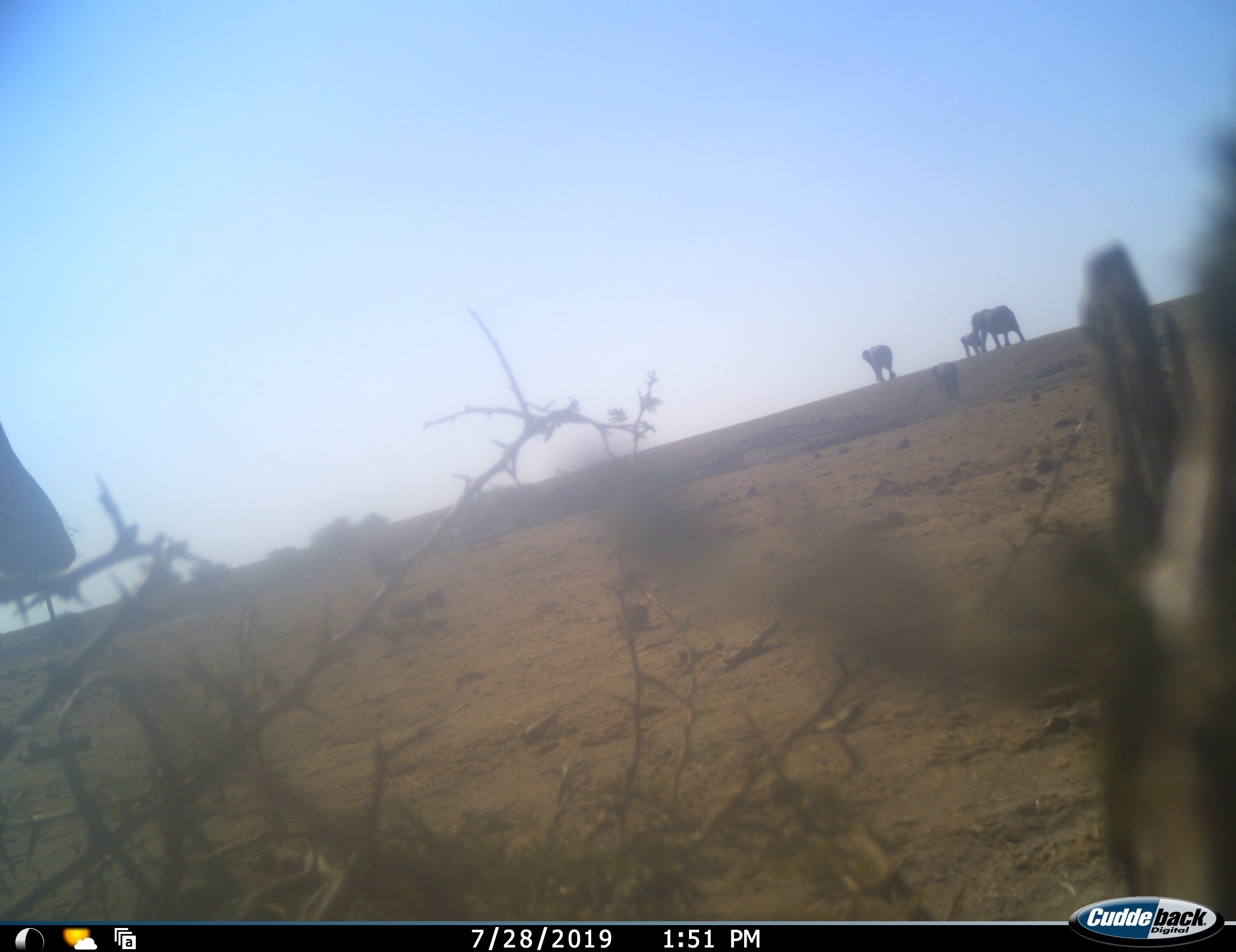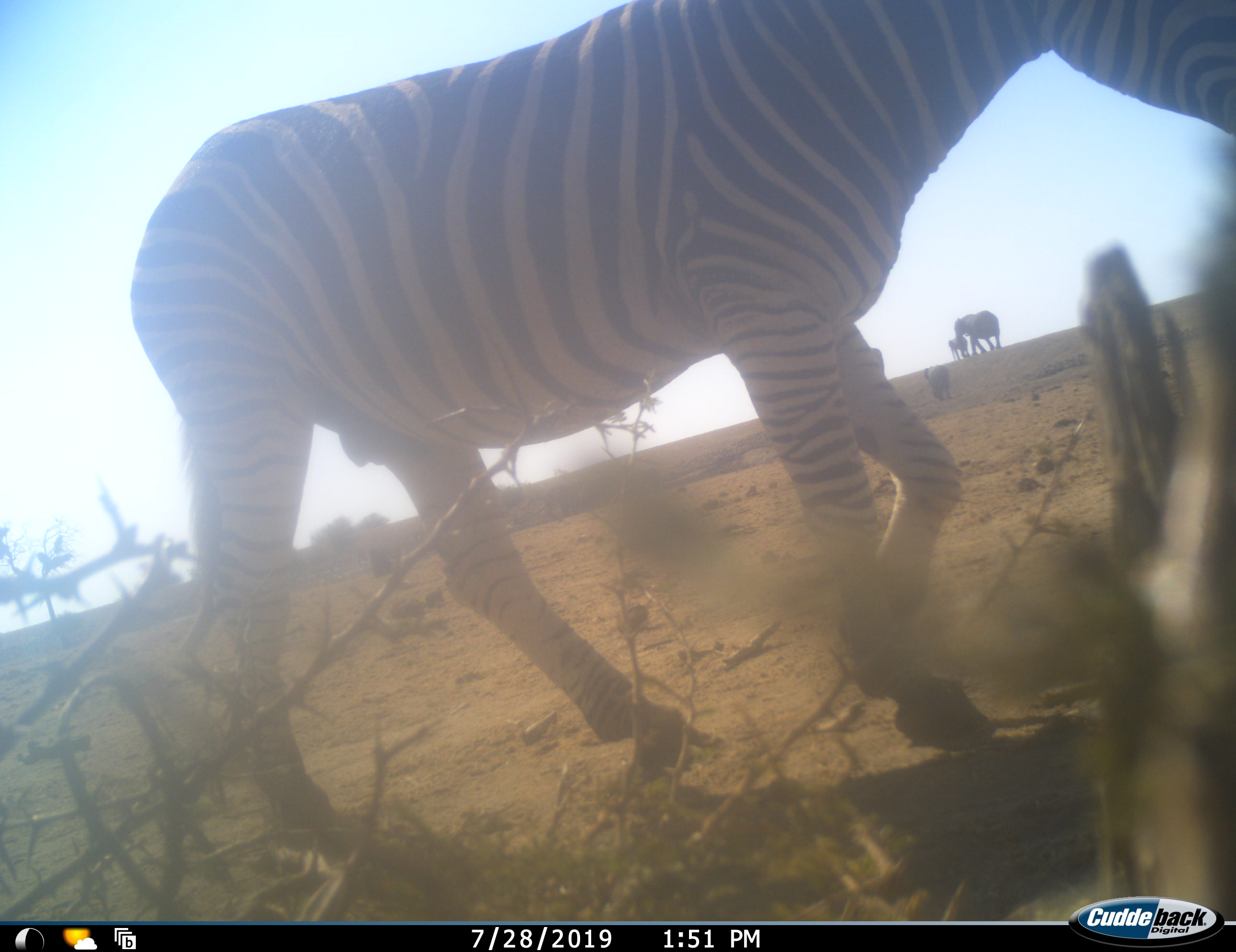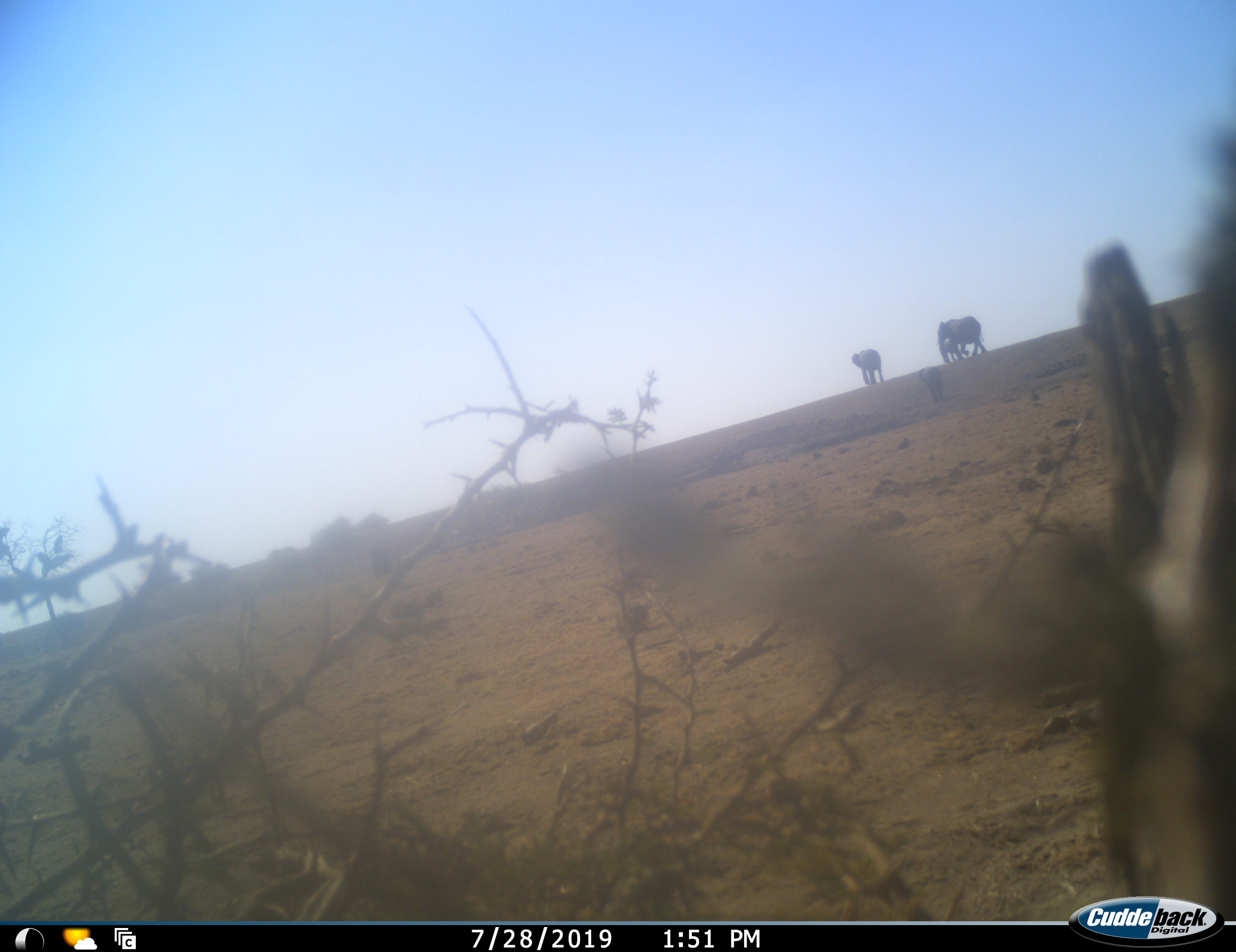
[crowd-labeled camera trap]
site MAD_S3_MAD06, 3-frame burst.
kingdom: Animalia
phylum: Chordata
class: Mammalia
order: Proboscidea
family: Elephantidae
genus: Loxodonta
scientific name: Loxodonta africana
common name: african bush elephant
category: elephant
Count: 4.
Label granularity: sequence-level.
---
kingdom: Animalia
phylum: Chordata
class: Mammalia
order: Perissodactyla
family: Equidae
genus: Equus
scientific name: Equus quagga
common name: plains zebra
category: zebraplains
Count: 1.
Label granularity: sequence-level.